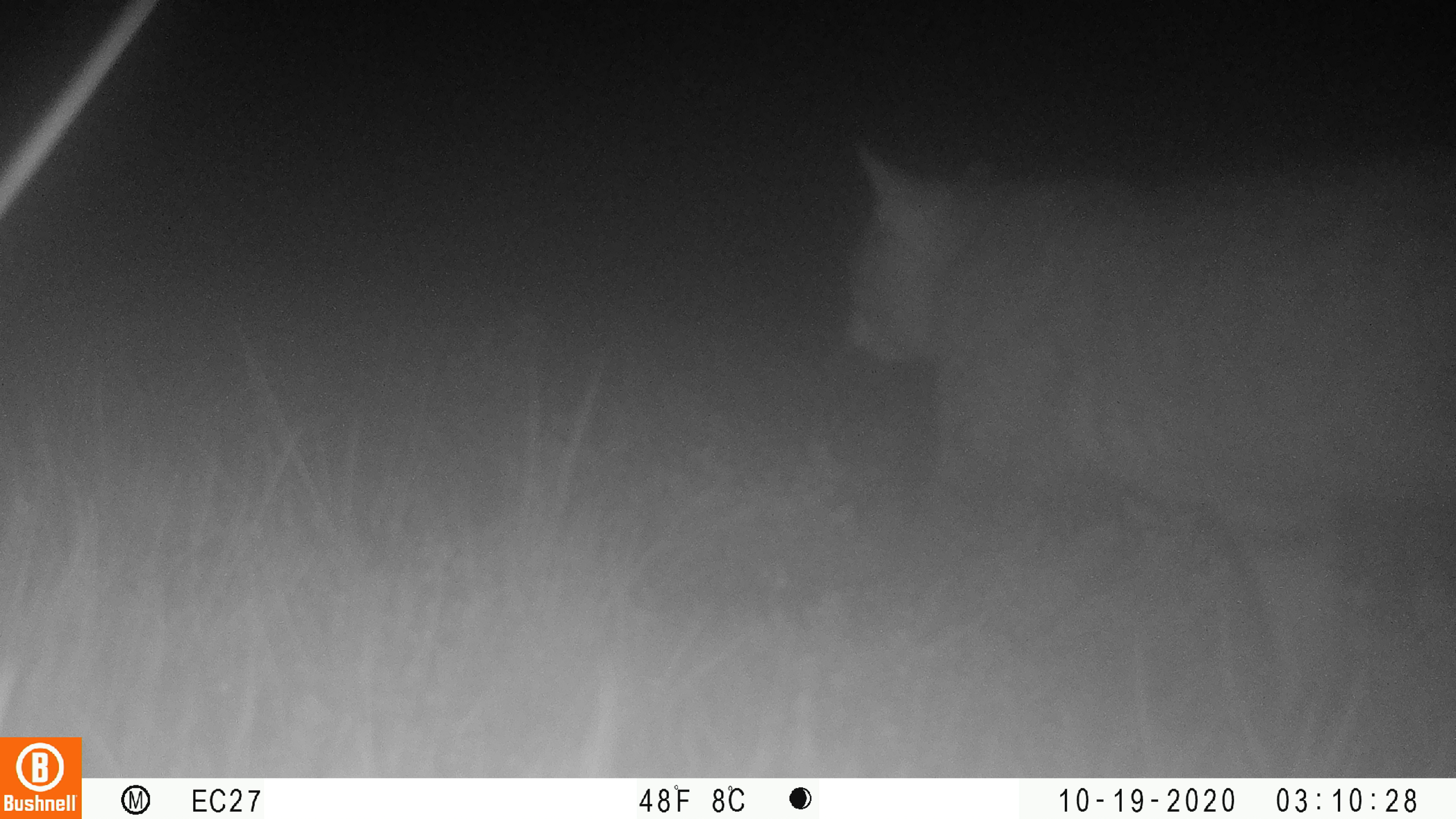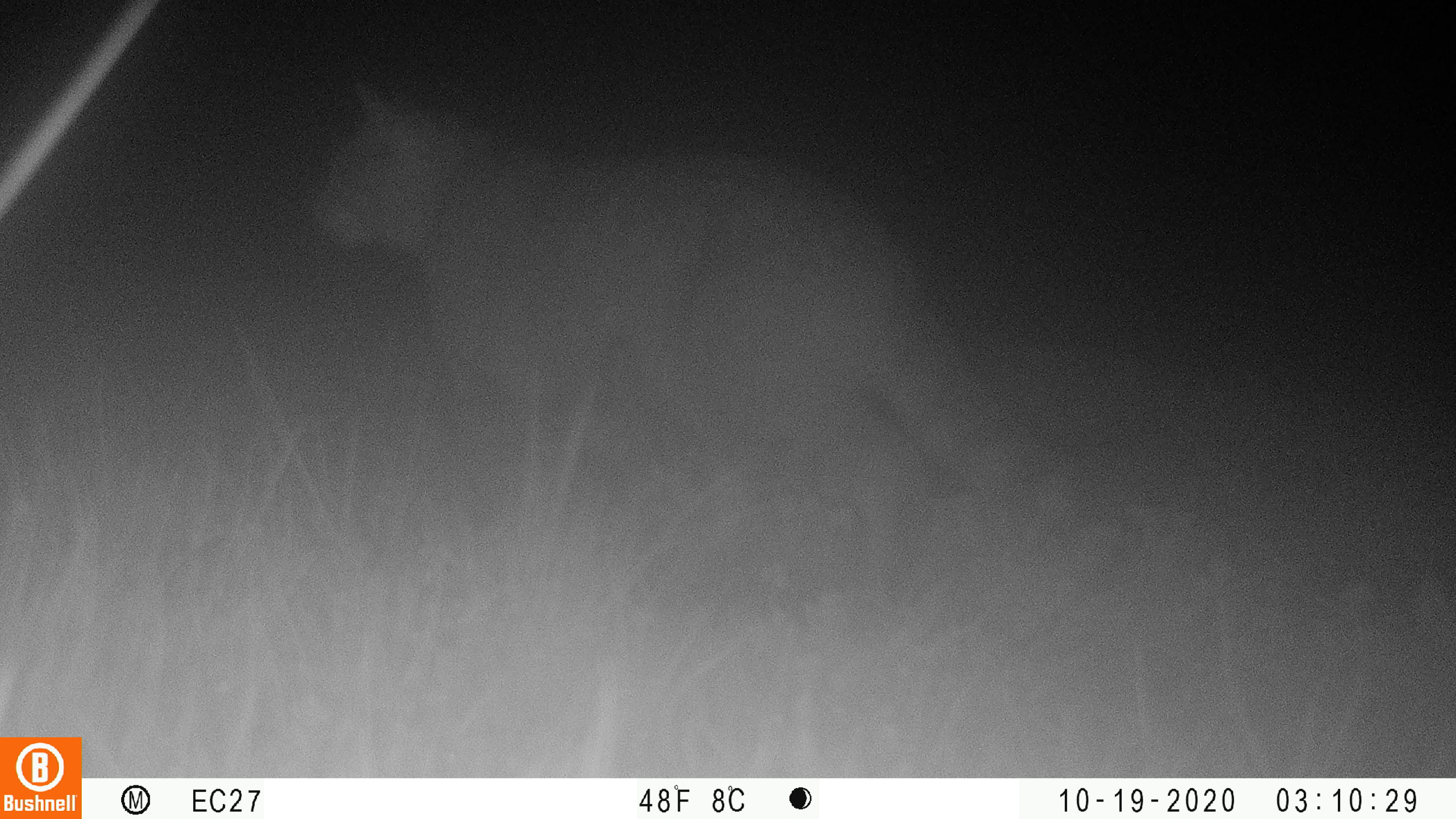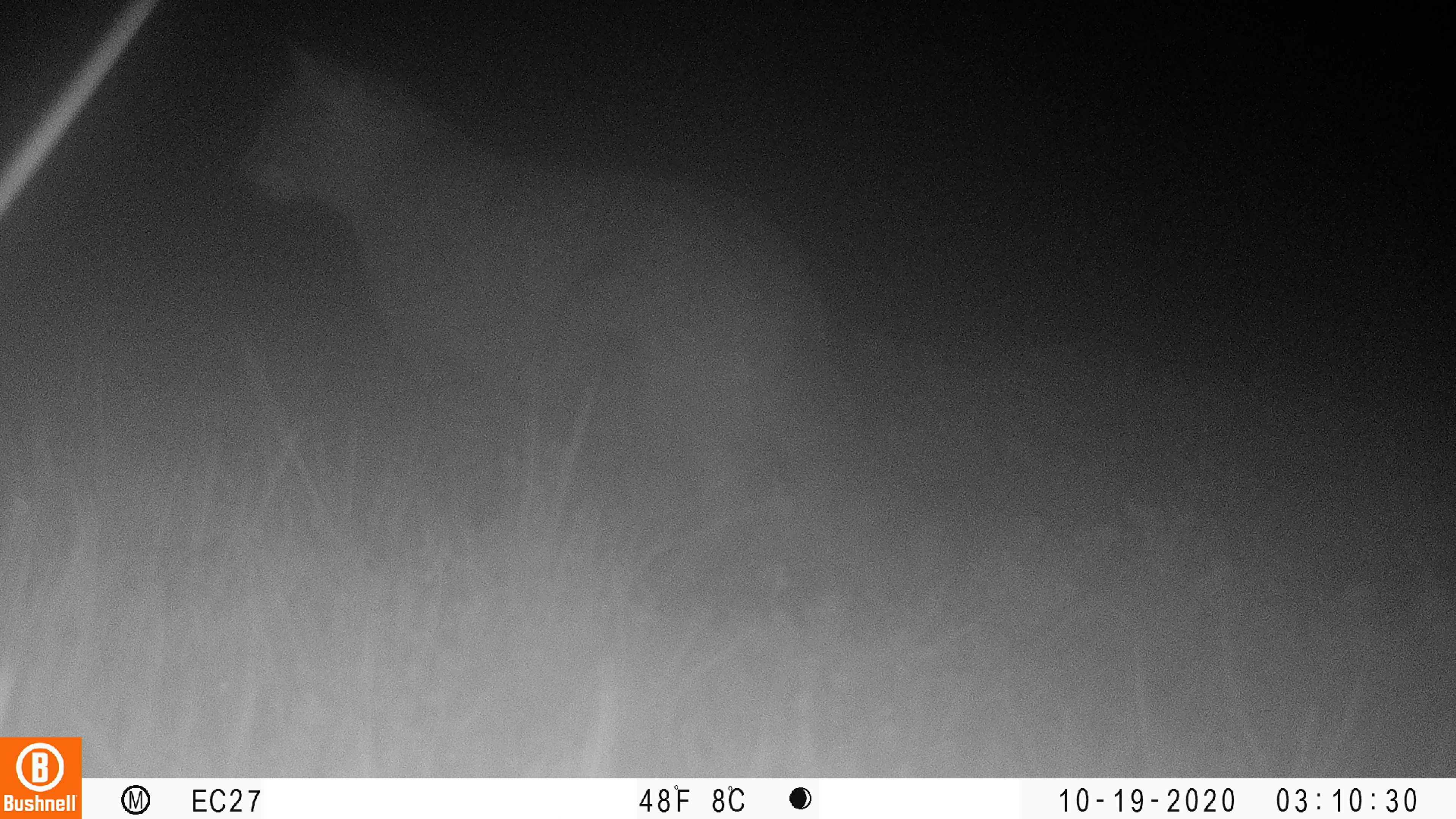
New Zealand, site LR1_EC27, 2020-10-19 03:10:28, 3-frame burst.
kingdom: Animalia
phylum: Chordata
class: Mammalia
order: Carnivora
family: Felidae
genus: Felis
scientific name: Felis catus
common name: domestic cat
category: cat